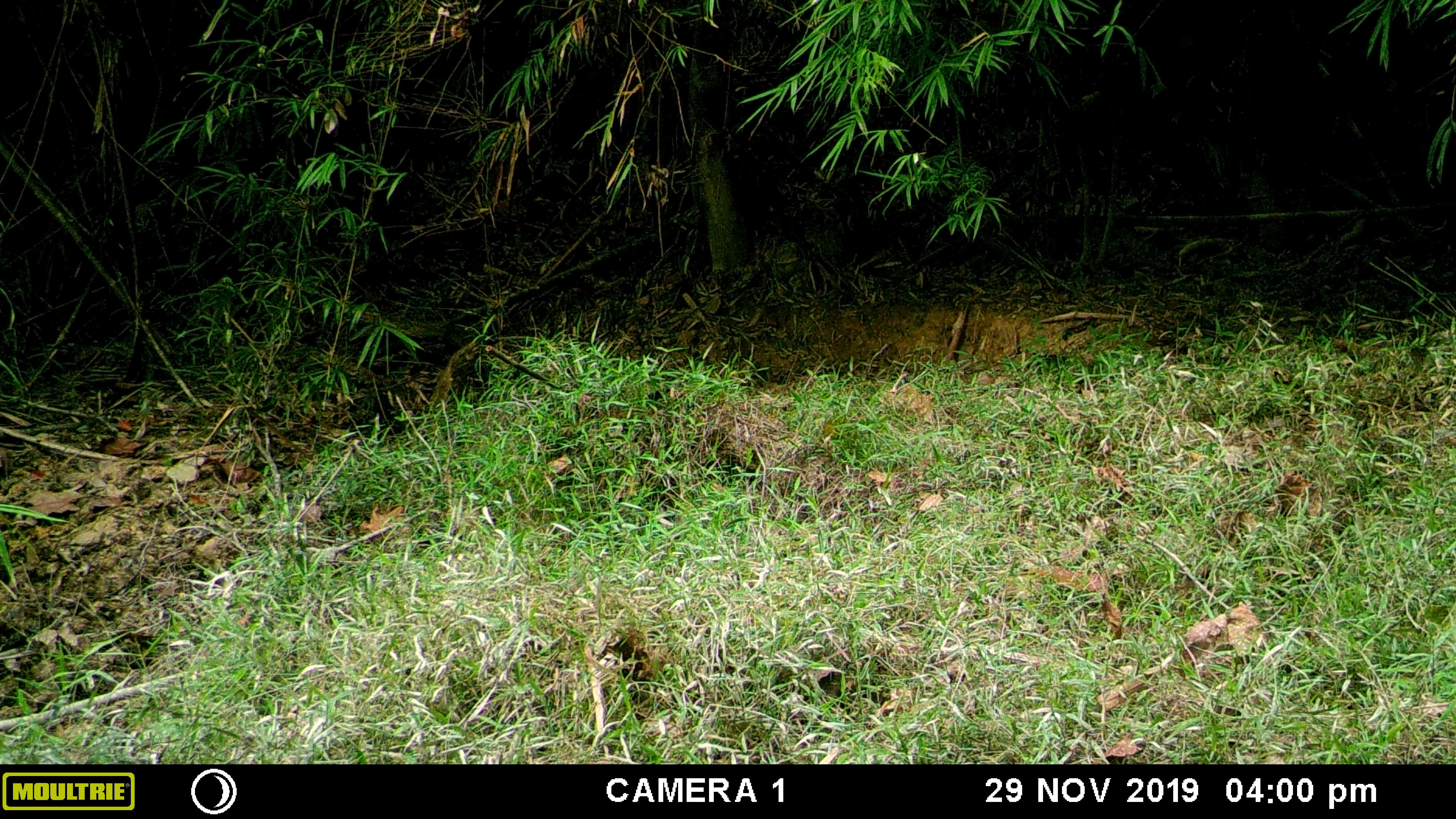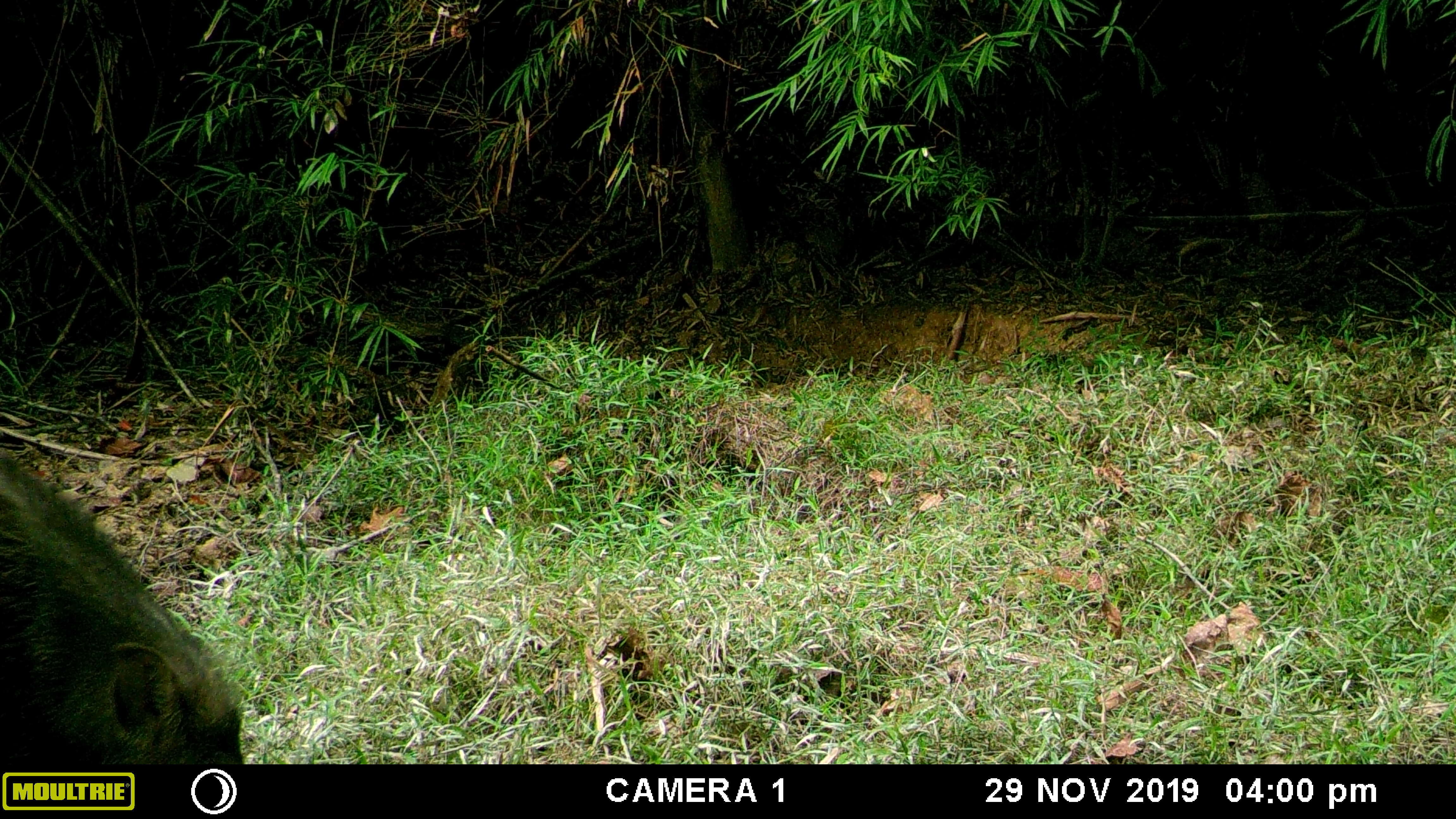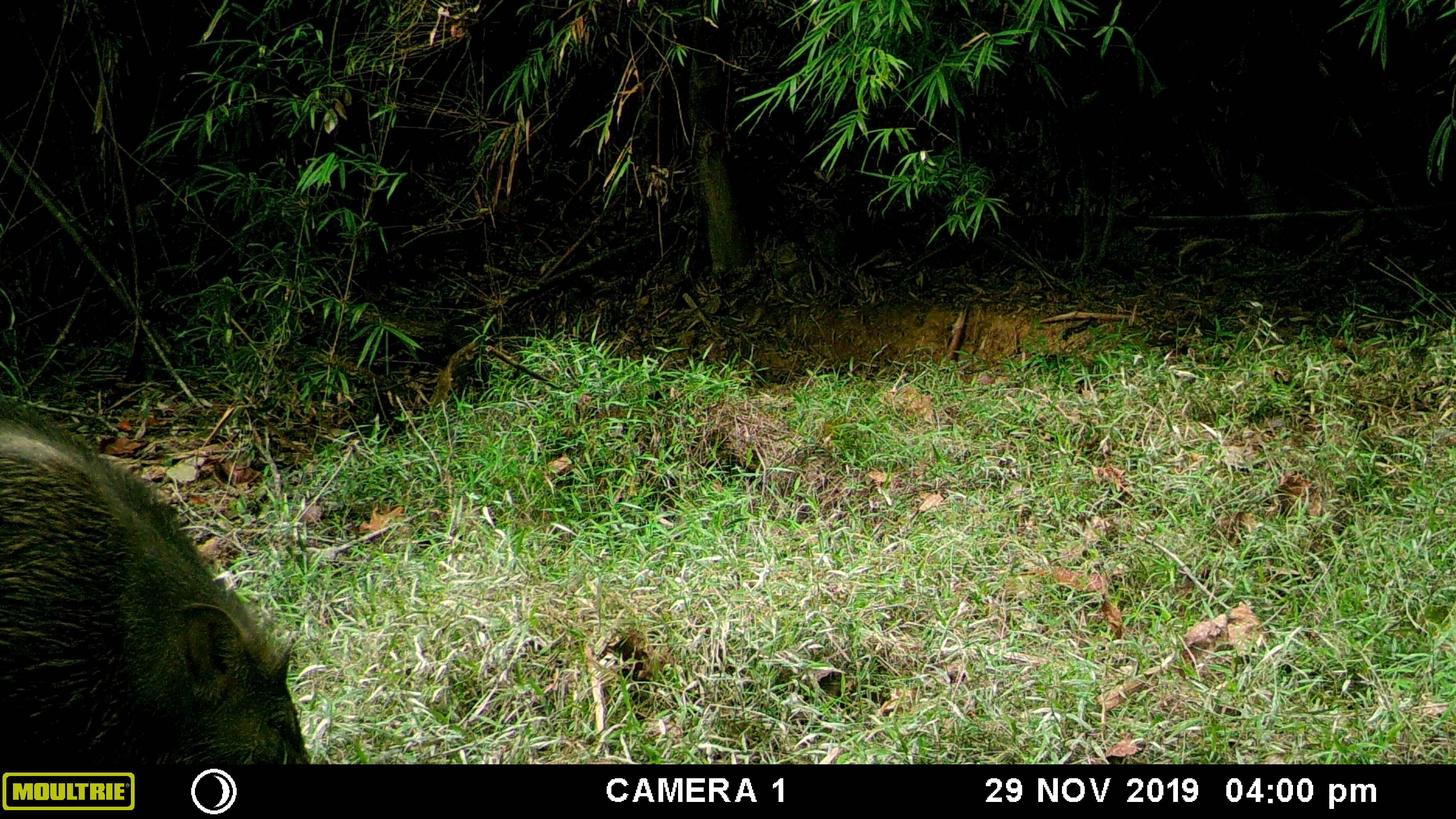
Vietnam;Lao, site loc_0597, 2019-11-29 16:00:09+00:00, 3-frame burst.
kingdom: Animalia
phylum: Chordata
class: Mammalia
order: Artiodactyla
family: Suidae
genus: Sus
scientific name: Sus scrofa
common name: eurasian wild pig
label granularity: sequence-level